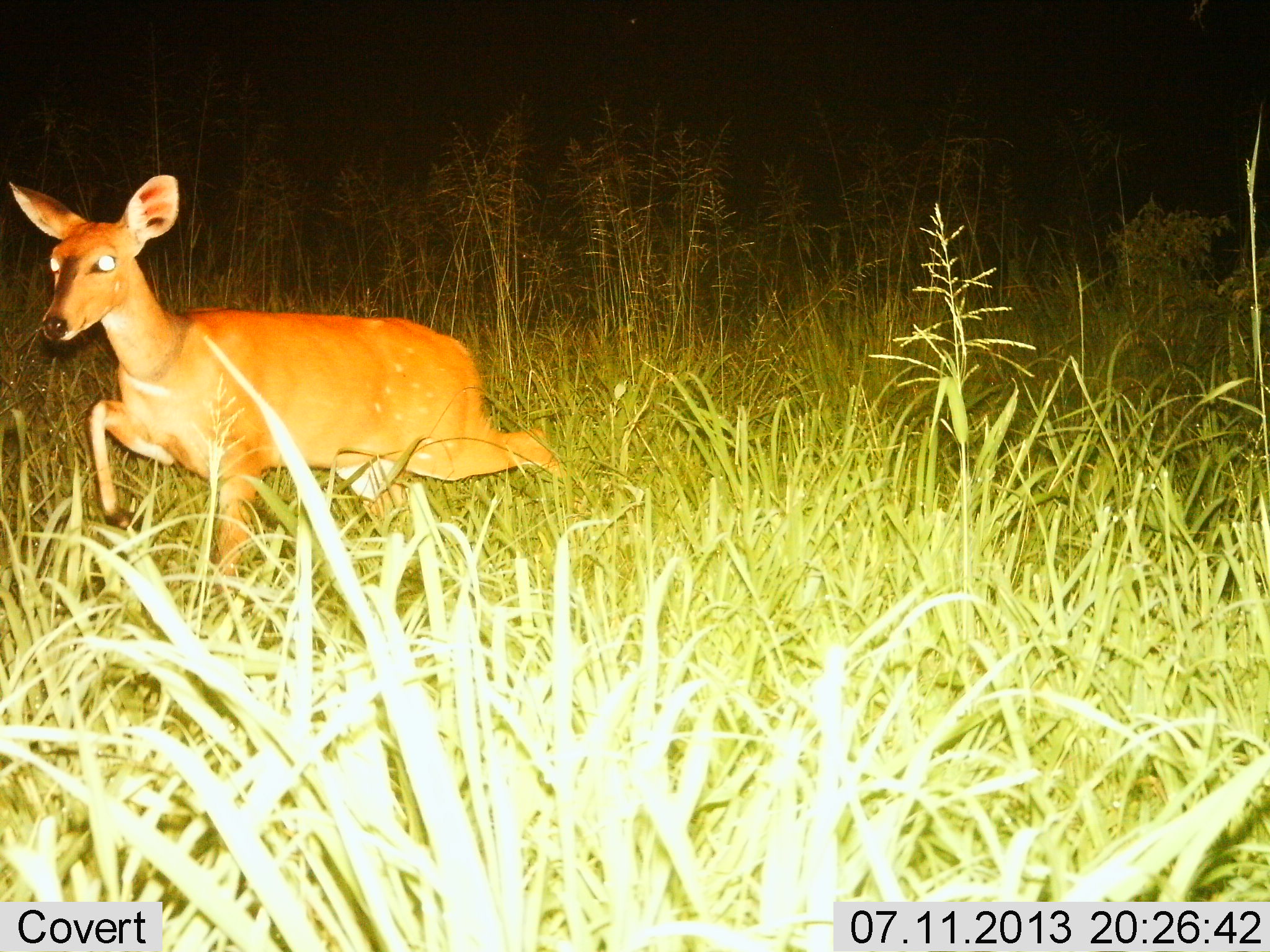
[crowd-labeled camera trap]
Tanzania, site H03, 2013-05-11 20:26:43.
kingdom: Animalia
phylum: Chordata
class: Mammalia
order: Artiodactyla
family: Bovidae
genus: Redunca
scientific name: Redunca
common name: reedbuck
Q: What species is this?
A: Reedbuck (Redunca).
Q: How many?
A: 1.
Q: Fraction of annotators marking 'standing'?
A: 12%.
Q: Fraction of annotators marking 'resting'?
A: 0%.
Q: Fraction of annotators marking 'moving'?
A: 96%.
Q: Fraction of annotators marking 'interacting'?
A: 0%.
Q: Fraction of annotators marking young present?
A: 0%.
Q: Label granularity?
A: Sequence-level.